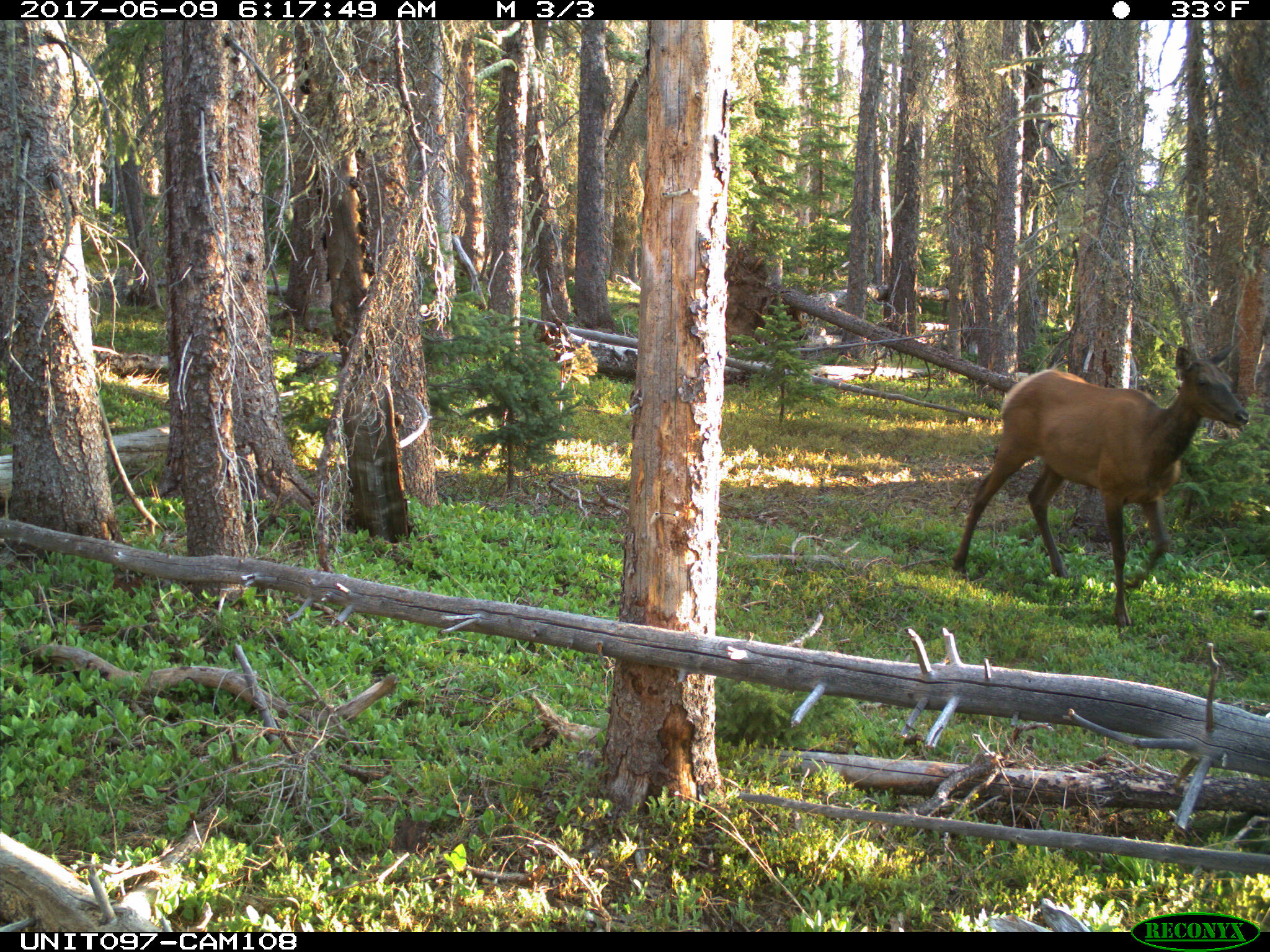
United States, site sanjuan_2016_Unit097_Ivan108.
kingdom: Animalia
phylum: Chordata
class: Mammalia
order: Artiodactyla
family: Cervidae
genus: Cervus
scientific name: Cervus elaphus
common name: red deer